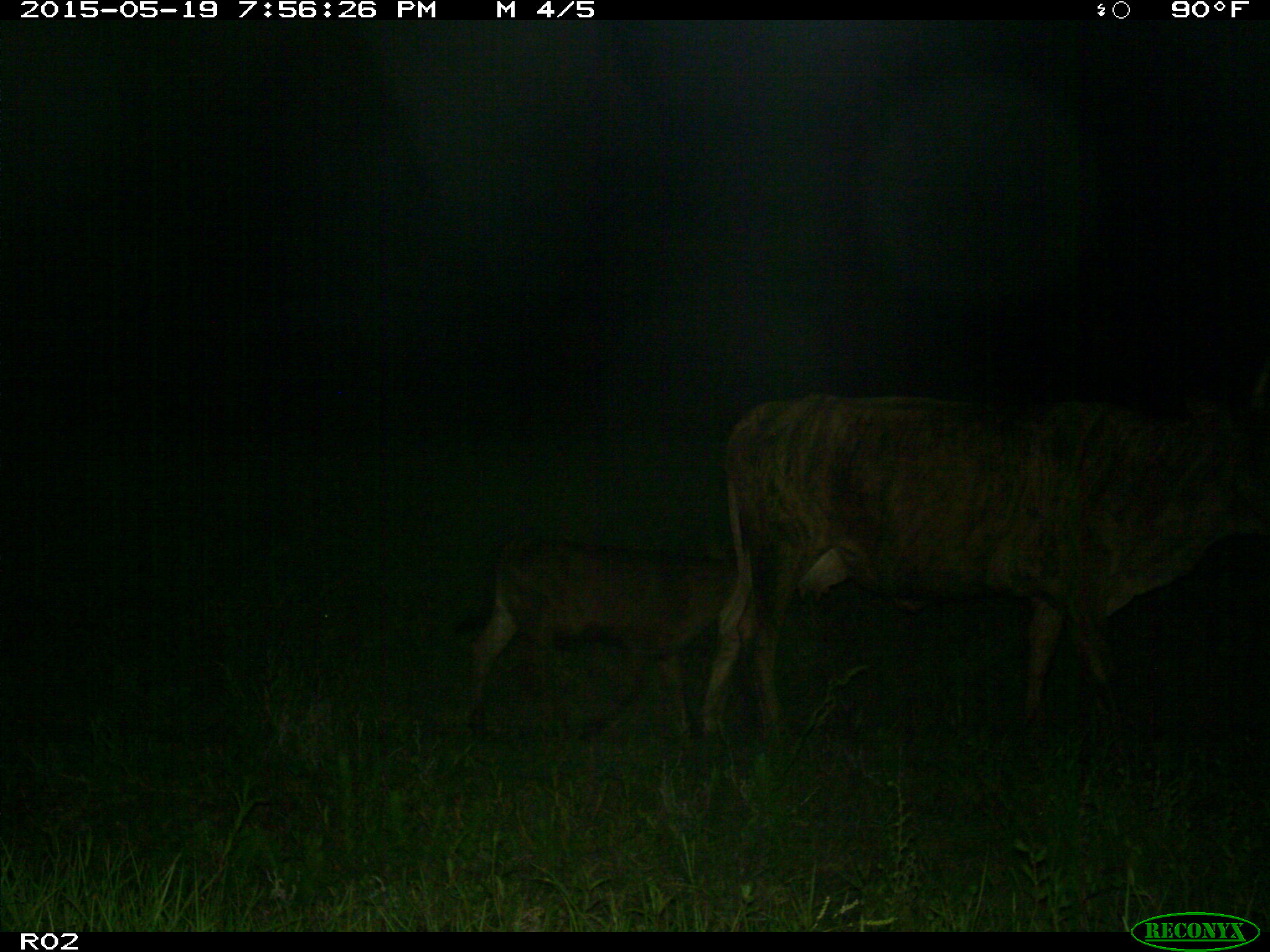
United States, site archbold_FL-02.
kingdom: Animalia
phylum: Chordata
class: Mammalia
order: Artiodactyla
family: Bovidae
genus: Bos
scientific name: Bos taurus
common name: domestic cow